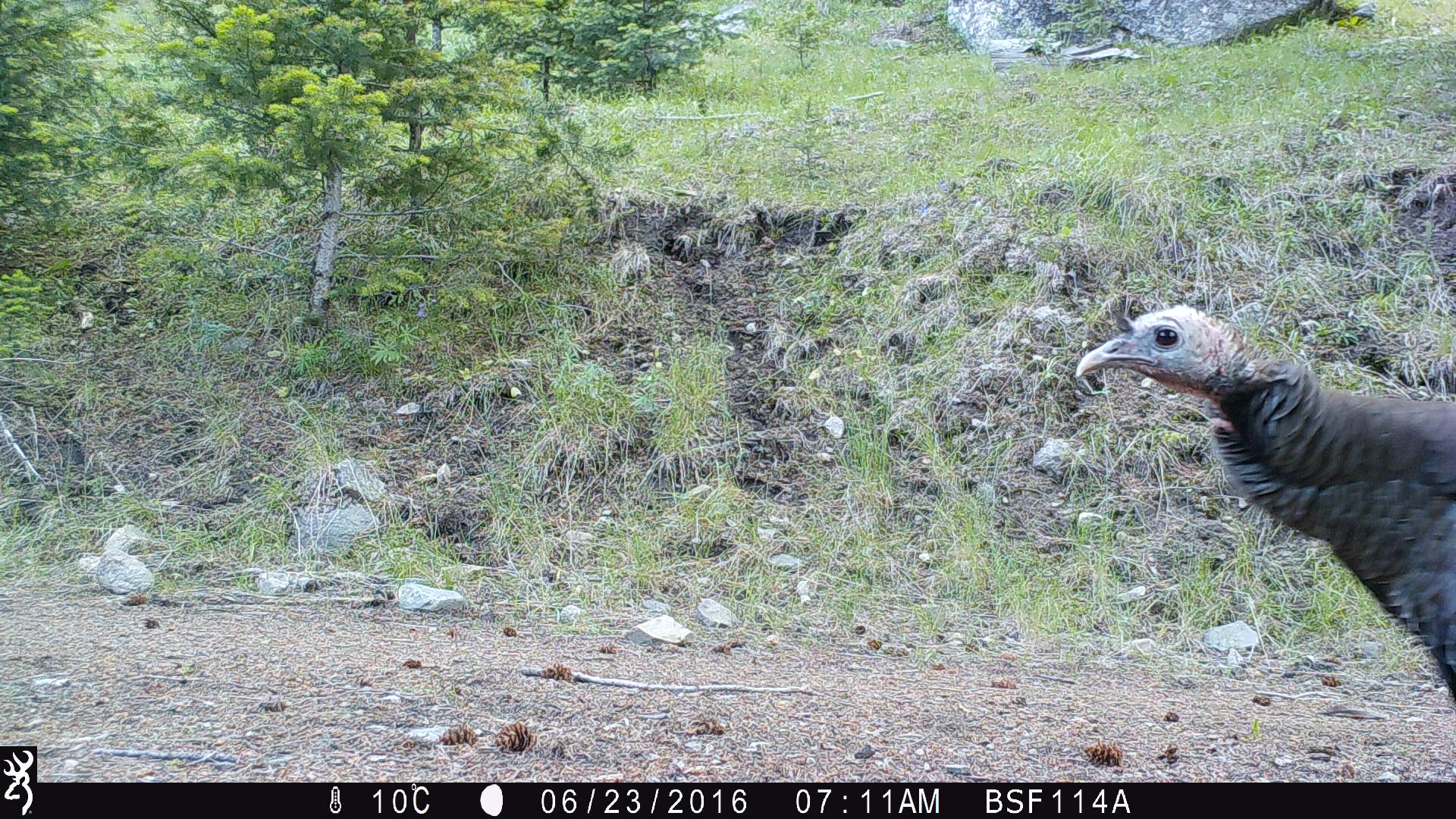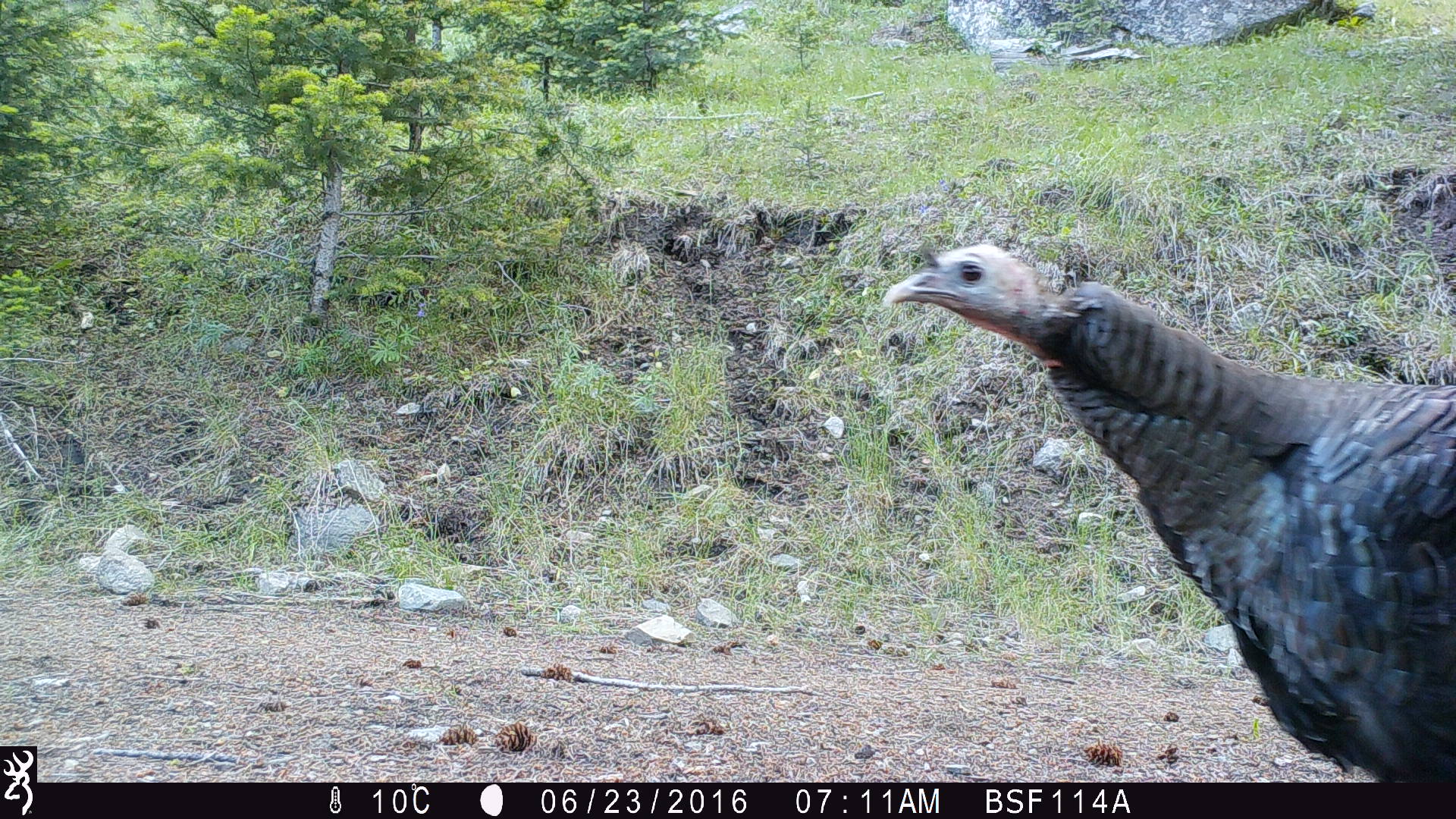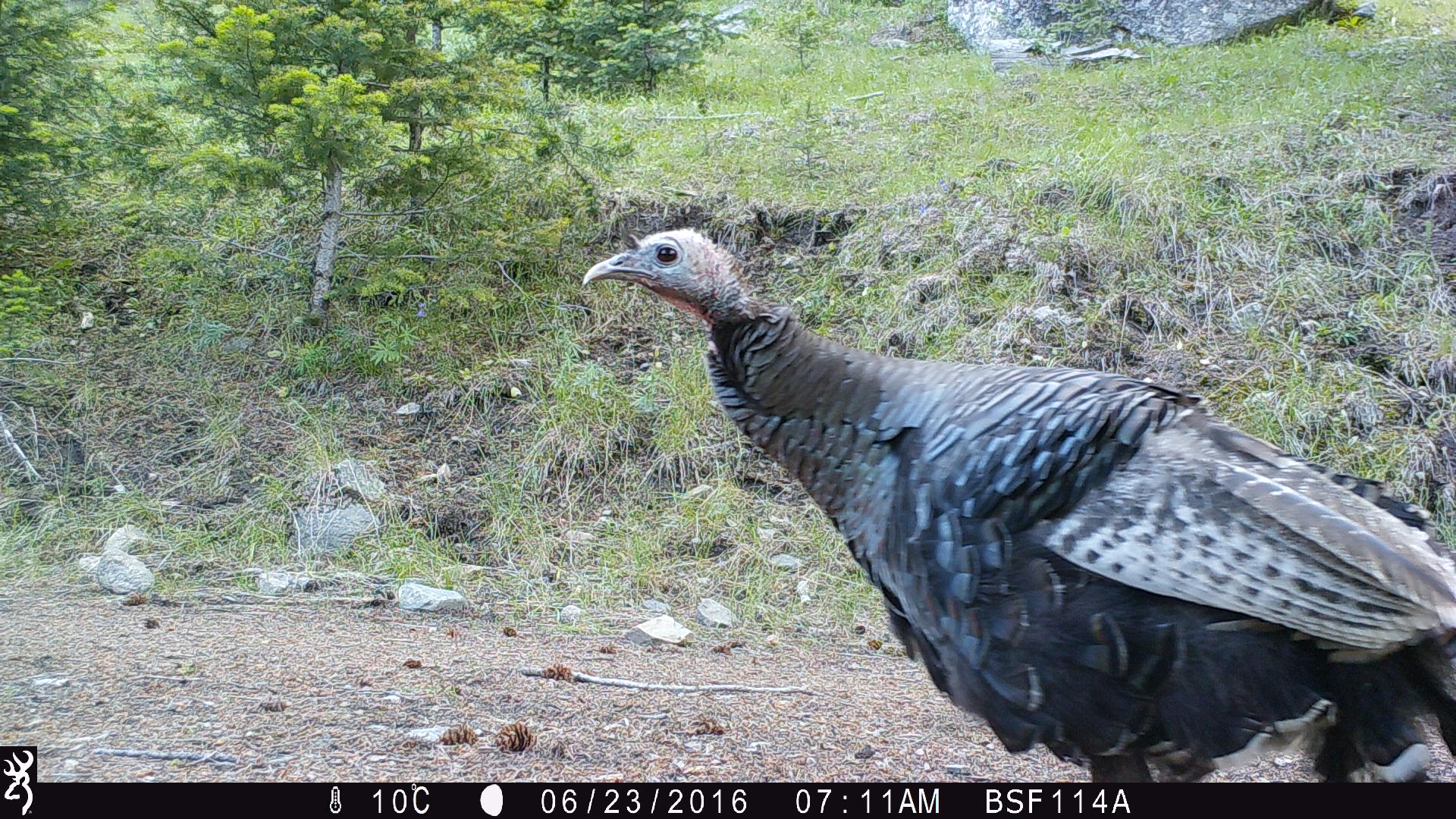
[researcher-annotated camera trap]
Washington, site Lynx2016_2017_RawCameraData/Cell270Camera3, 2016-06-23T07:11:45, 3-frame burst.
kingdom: Animalia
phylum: Chordata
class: Aves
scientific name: Aves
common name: birds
Aves (birds). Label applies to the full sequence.